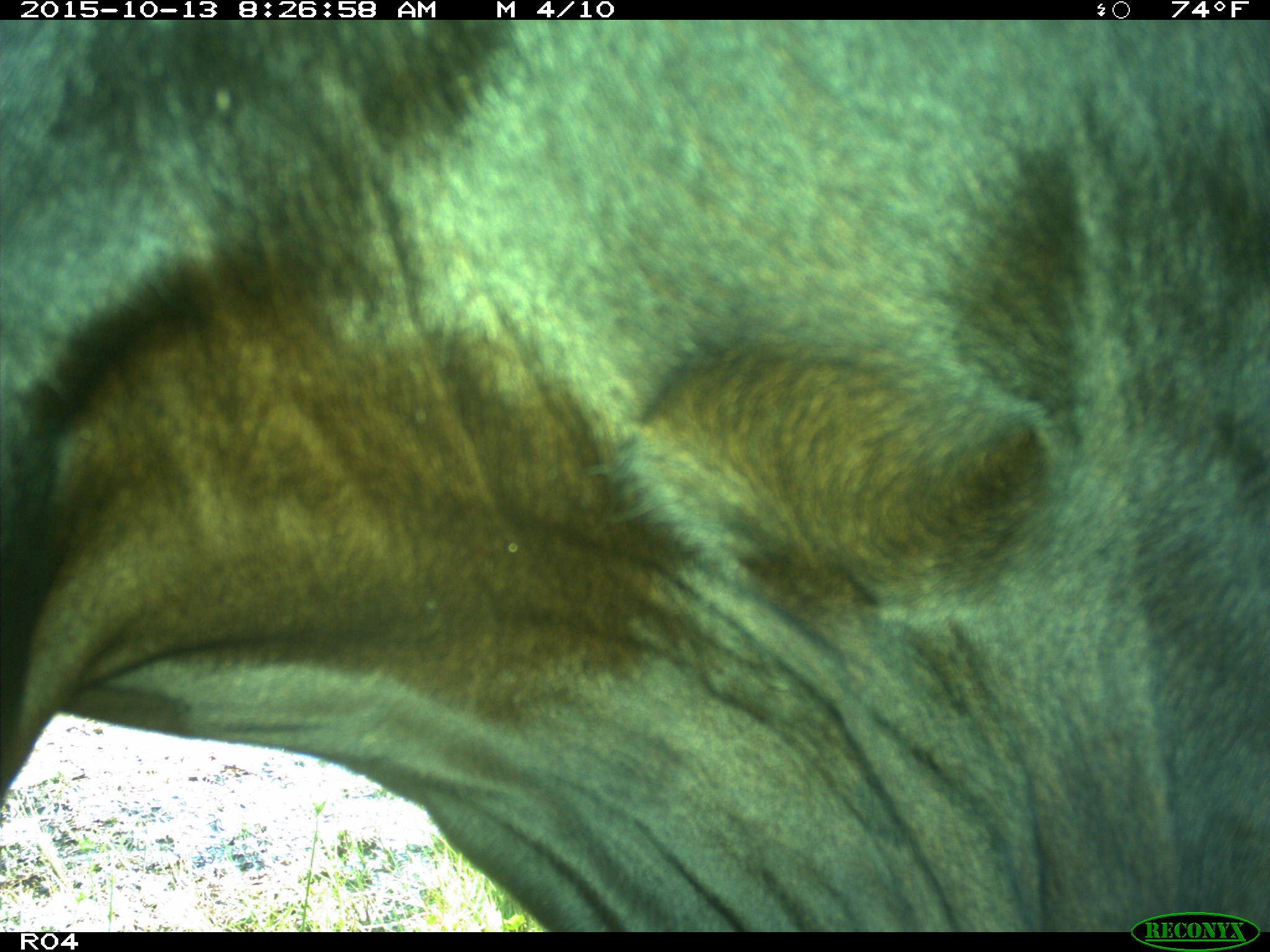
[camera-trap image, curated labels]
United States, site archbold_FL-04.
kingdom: Animalia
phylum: Chordata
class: Mammalia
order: Artiodactyla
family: Bovidae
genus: Bos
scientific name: Bos taurus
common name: domestic cow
Bos taurus (domestic cow).